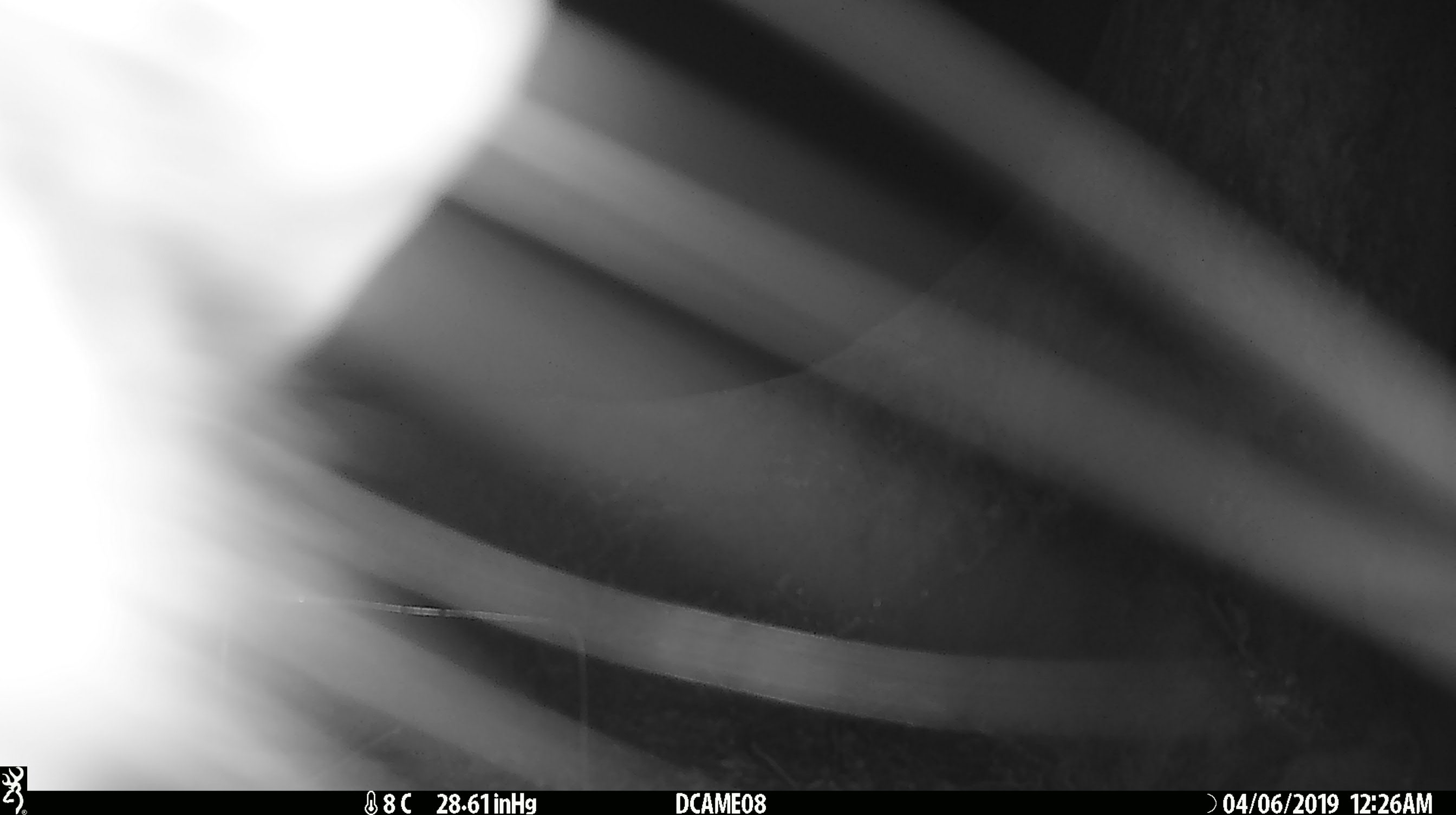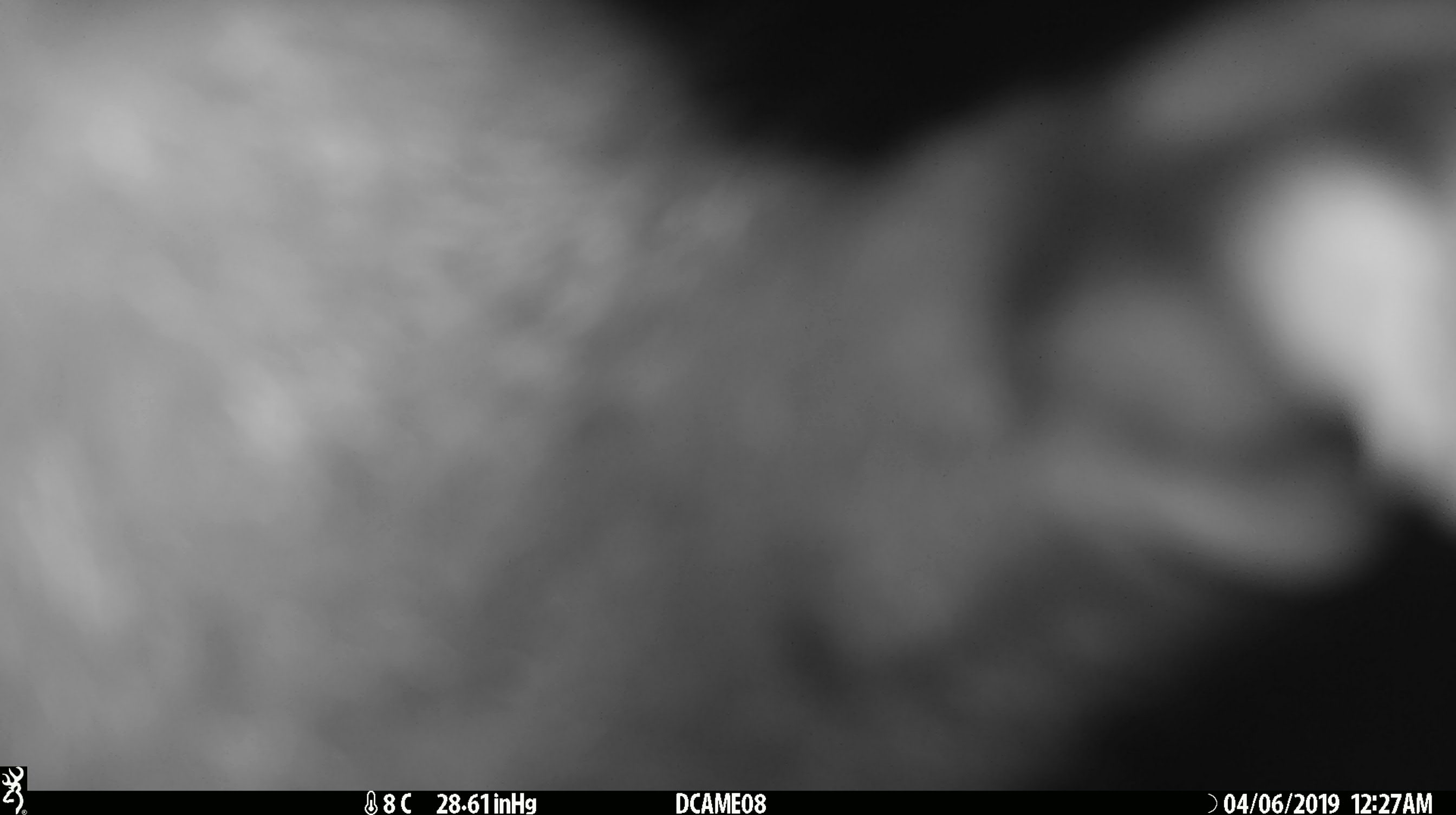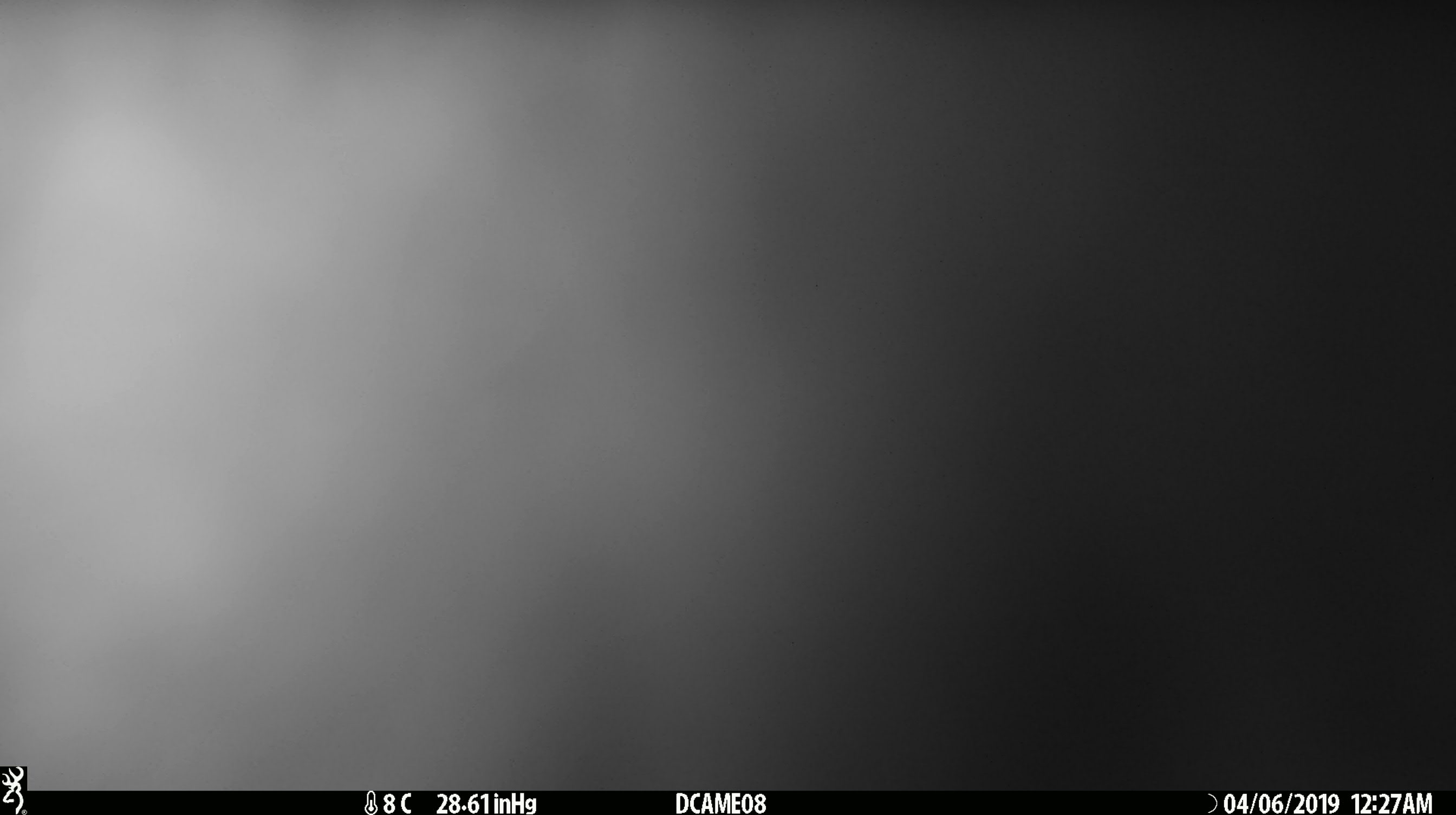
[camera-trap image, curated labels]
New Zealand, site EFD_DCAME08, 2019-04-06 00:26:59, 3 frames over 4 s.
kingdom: Animalia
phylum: Chordata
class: Mammalia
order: Diprotodontia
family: Phalangeridae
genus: Trichosurus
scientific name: Trichosurus vulpecula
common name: common brushtail possum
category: possum